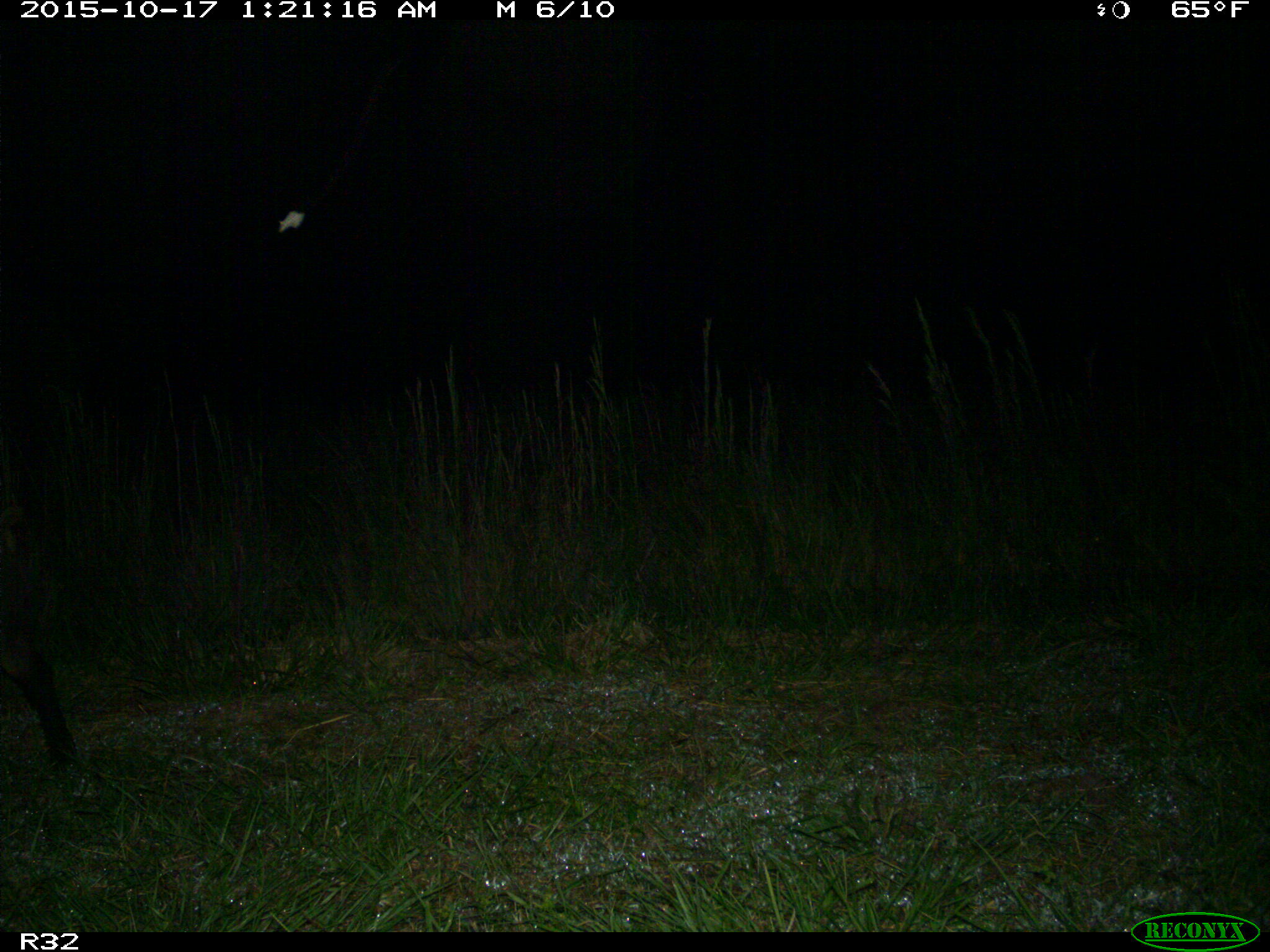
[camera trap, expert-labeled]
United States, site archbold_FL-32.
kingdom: Animalia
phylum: Chordata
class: Mammalia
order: Artiodactyla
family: Suidae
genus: Sus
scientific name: Sus scrofa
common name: wild boar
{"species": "Sus scrofa (wild boar)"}